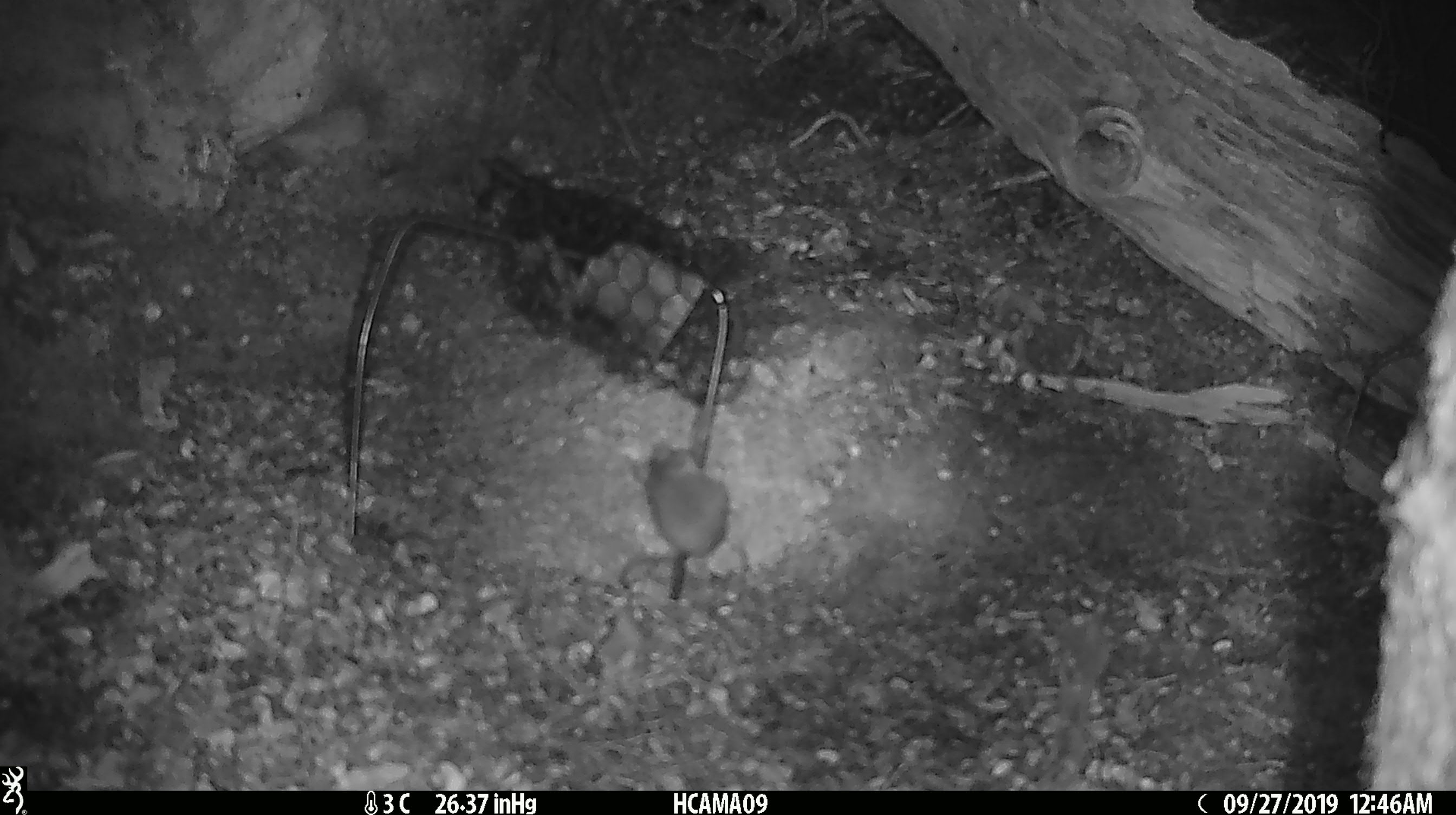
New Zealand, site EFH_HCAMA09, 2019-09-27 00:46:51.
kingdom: Animalia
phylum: Chordata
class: Mammalia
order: Rodentia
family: Muridae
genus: Mus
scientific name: Mus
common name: mouse